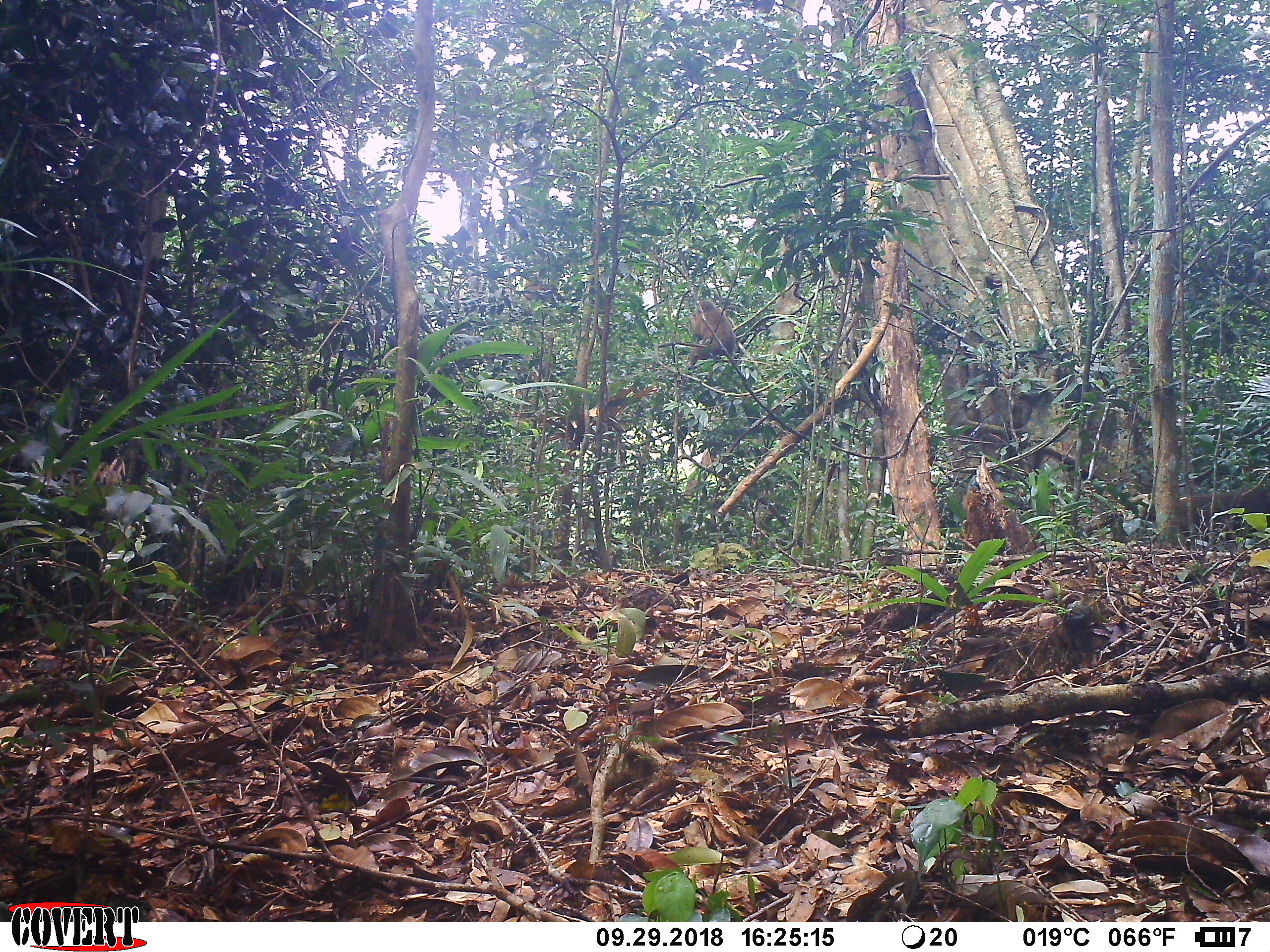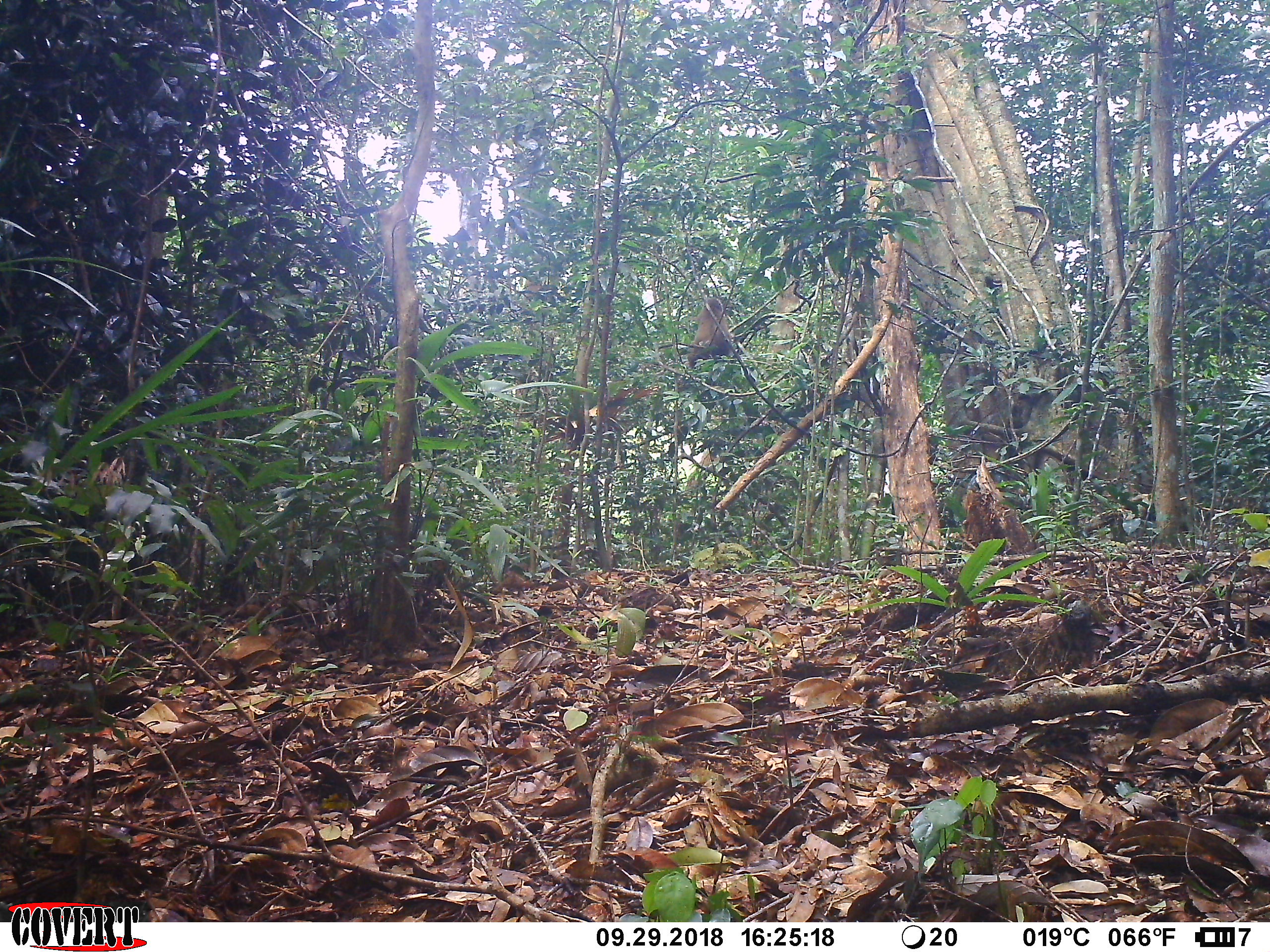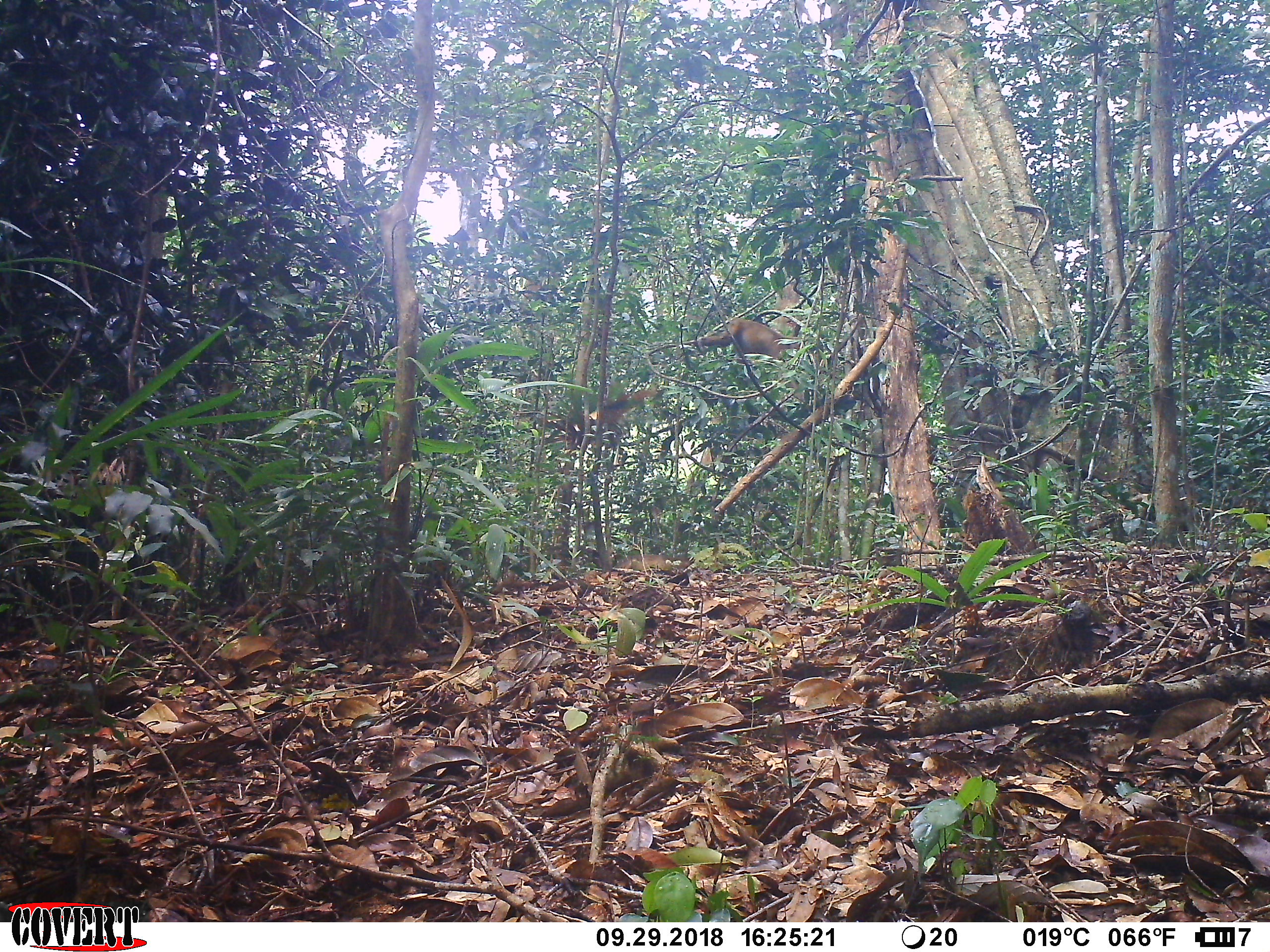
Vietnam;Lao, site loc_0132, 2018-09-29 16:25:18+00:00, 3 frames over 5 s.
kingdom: Animalia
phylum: Chordata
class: Mammalia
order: Primates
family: Cercopithecidae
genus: Macaca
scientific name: Macaca arctoides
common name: stump-tailed macaque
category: stump tailed macaque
Stump tailed macaque (stump-tailed macaque) (Macaca arctoides). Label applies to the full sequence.